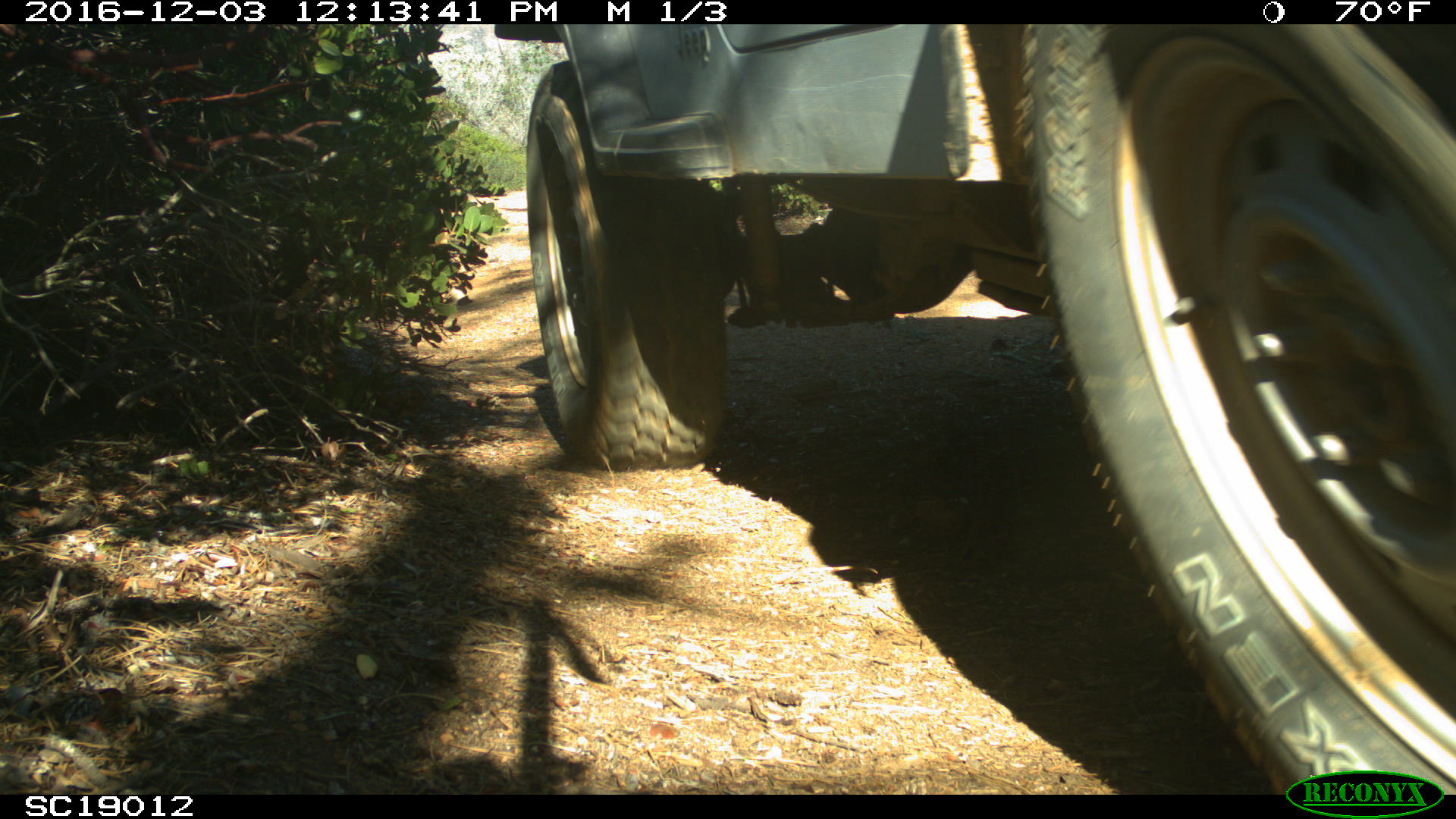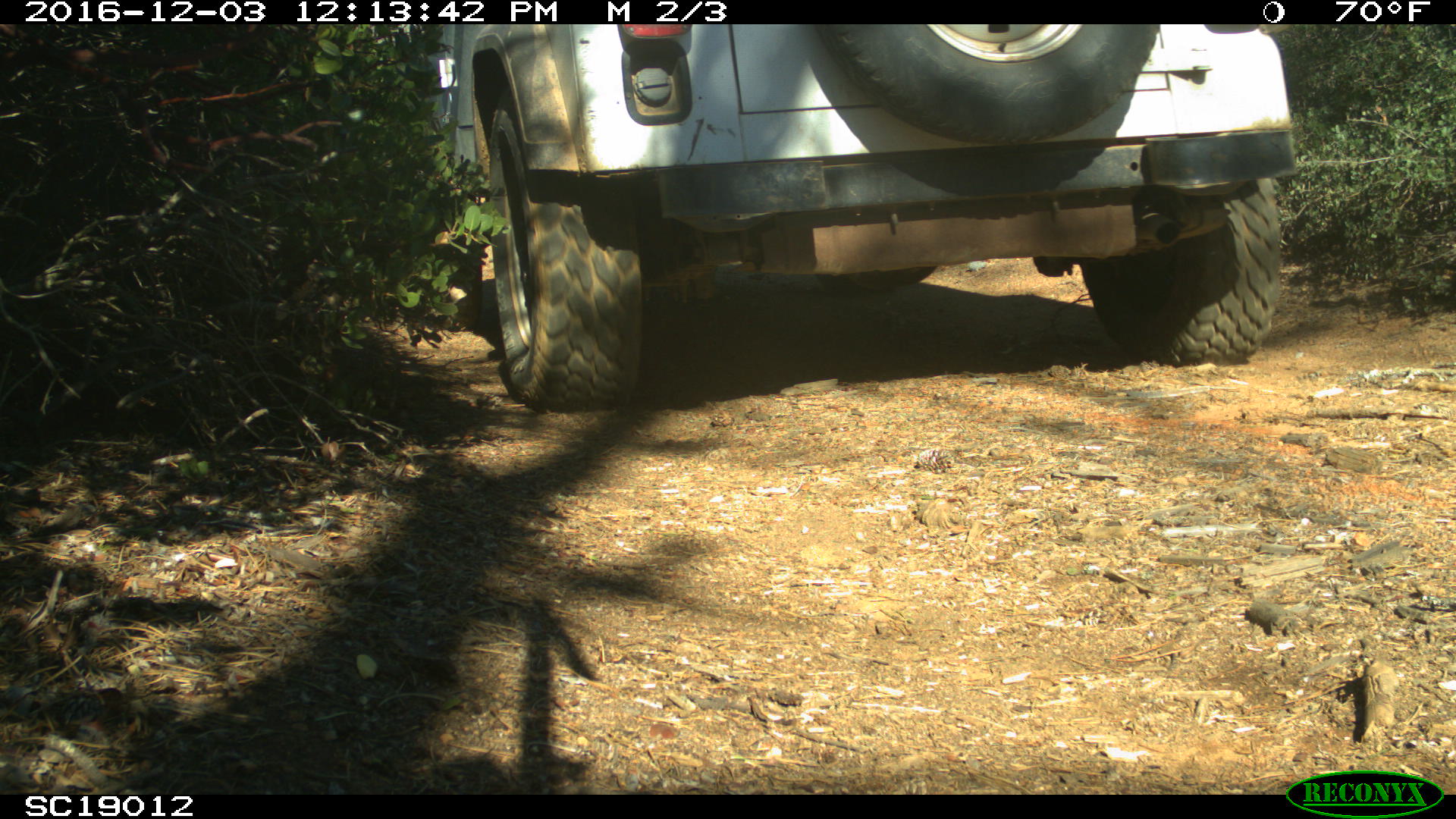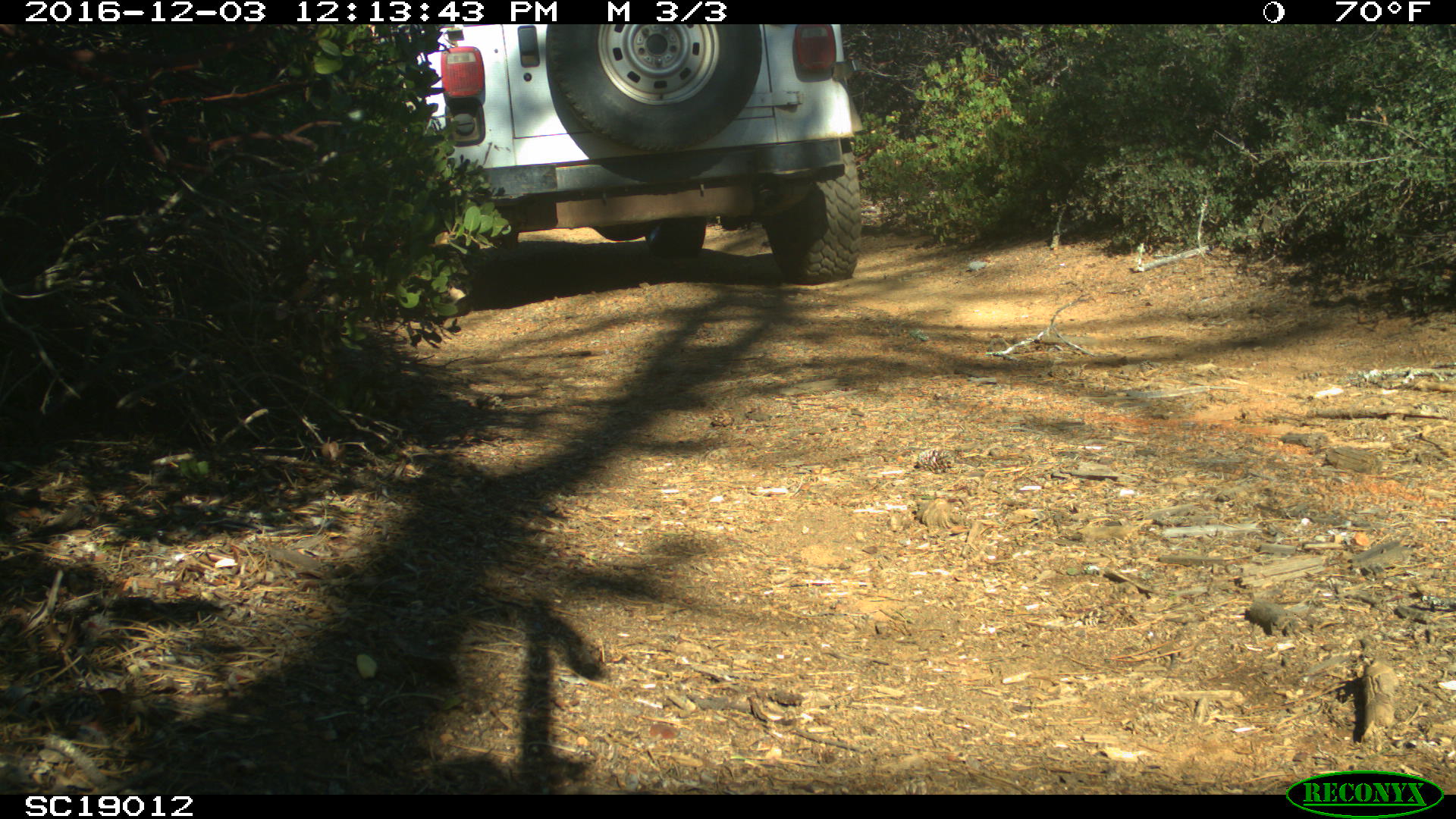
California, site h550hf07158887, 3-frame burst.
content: no animal present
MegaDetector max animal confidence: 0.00